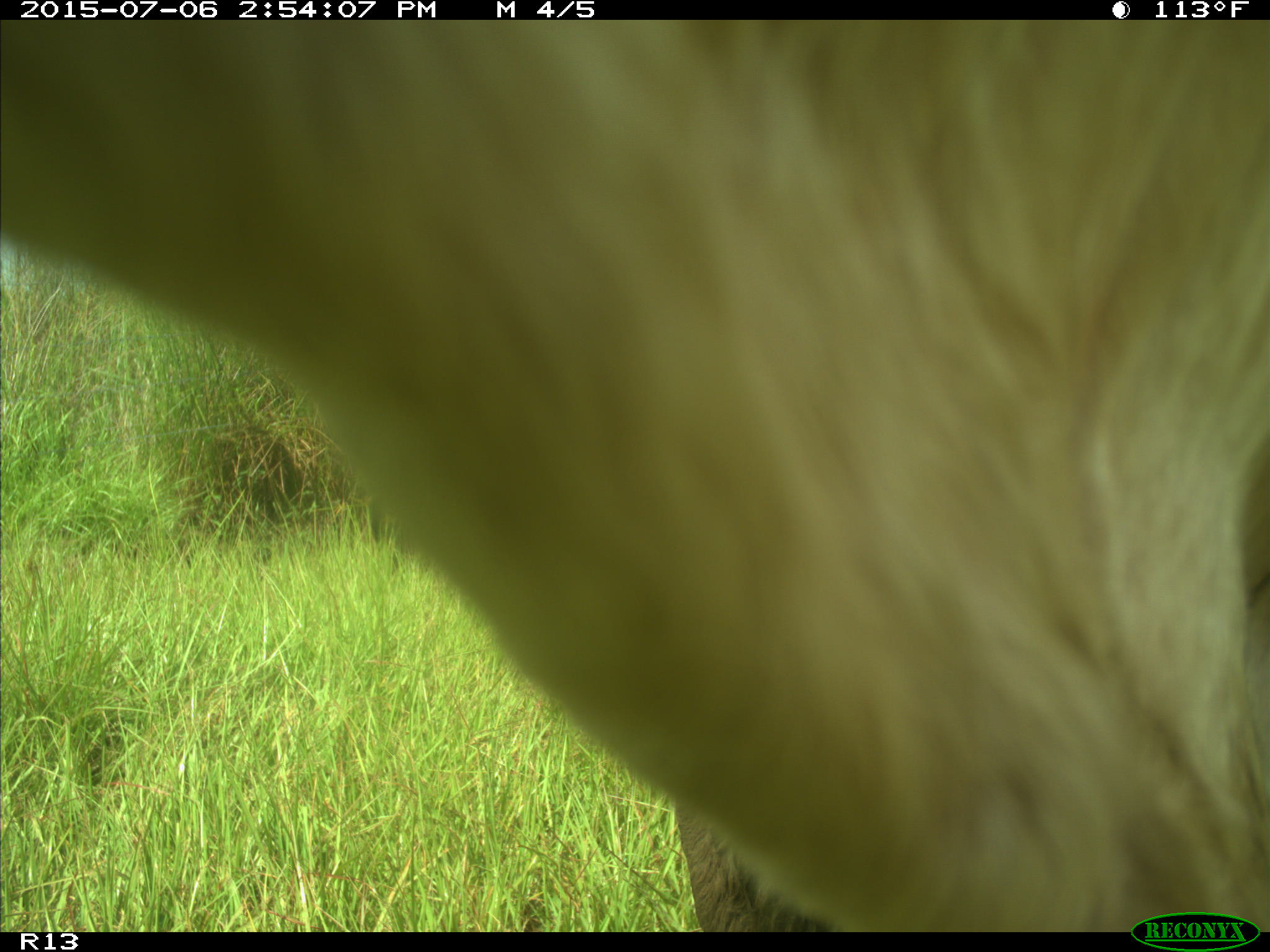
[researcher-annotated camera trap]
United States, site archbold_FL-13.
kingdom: Animalia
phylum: Chordata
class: Mammalia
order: Artiodactyla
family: Bovidae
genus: Bos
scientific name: Bos taurus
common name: domestic cow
Bos taurus (domestic cow).